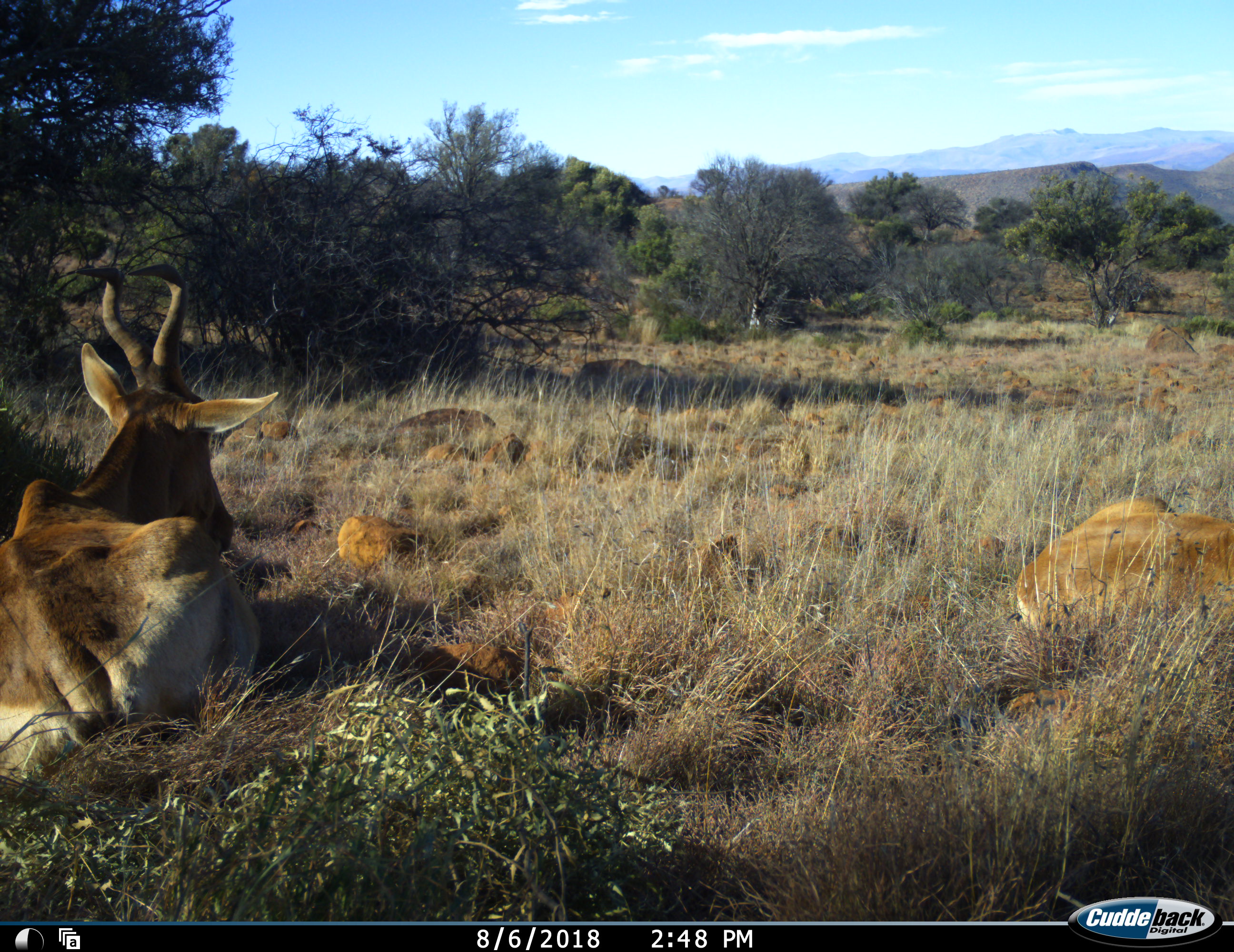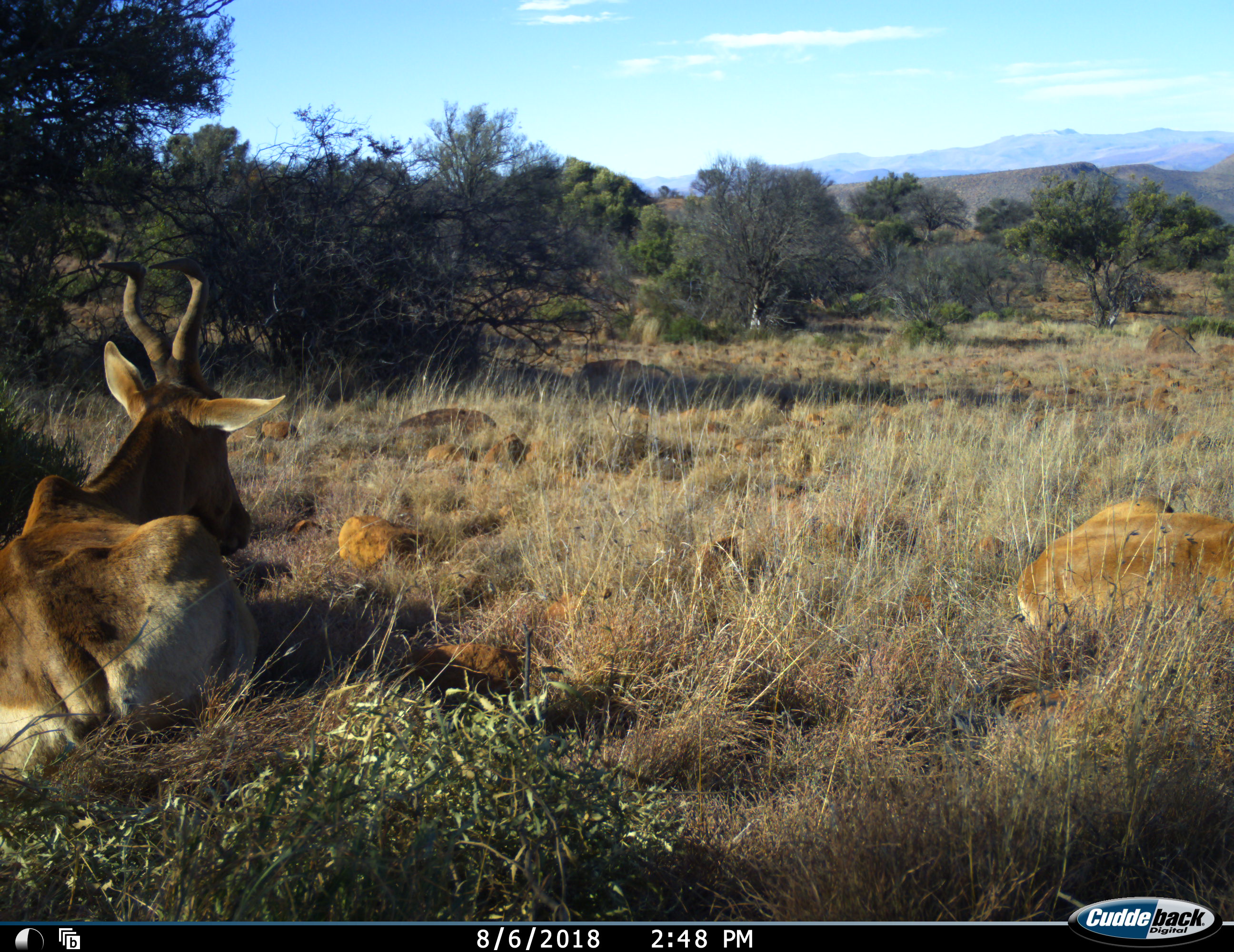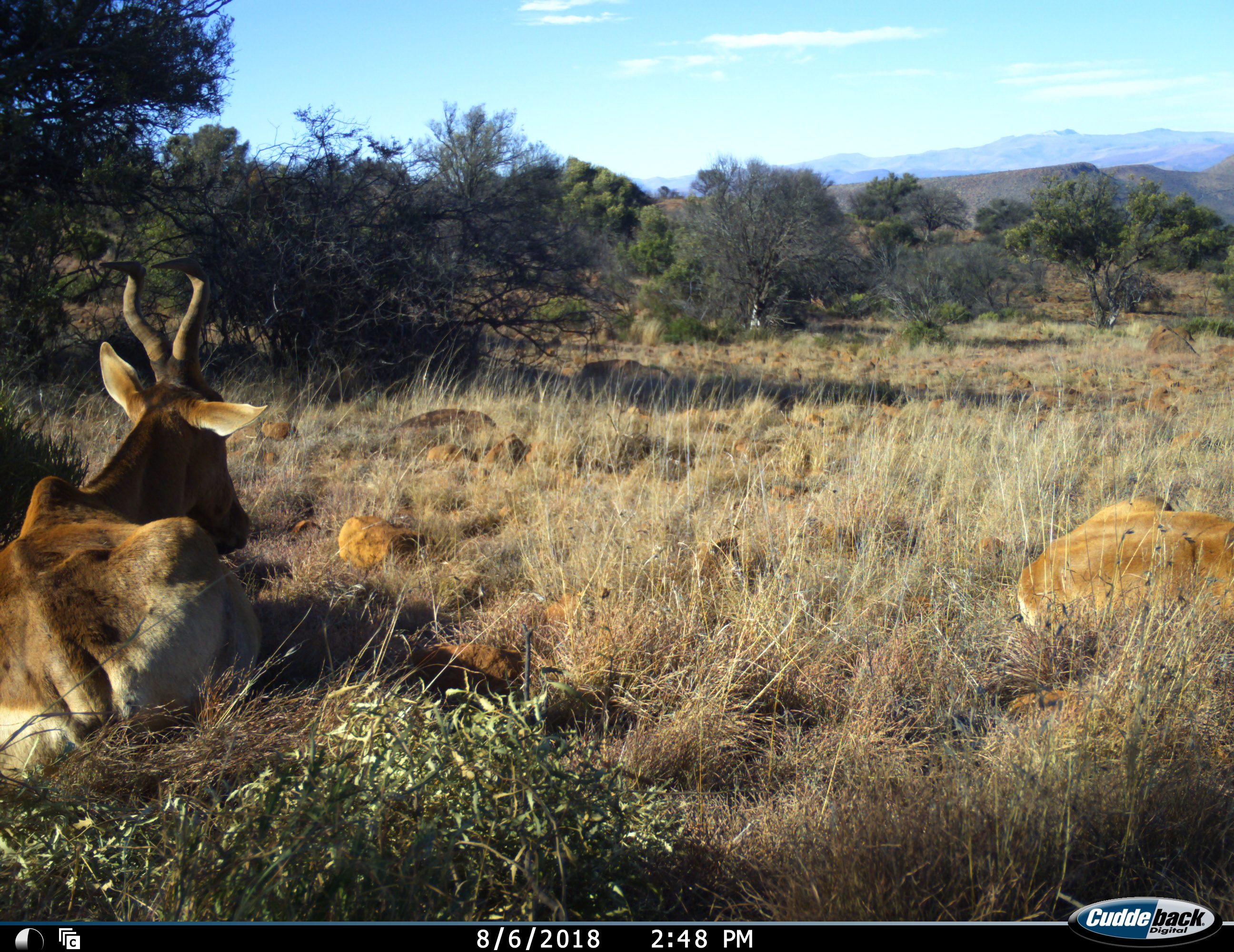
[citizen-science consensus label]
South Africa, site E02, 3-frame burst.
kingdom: Animalia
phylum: Chordata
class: Mammalia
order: Artiodactyla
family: Bovidae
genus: Alcelaphus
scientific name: Alcelaphus buselaphus caama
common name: red hartebeest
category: hartebeestred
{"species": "hartebeestred (red hartebeest) (Alcelaphus buselaphus caama)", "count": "2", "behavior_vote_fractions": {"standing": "0%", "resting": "100%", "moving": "0%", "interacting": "0%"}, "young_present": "0%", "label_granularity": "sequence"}